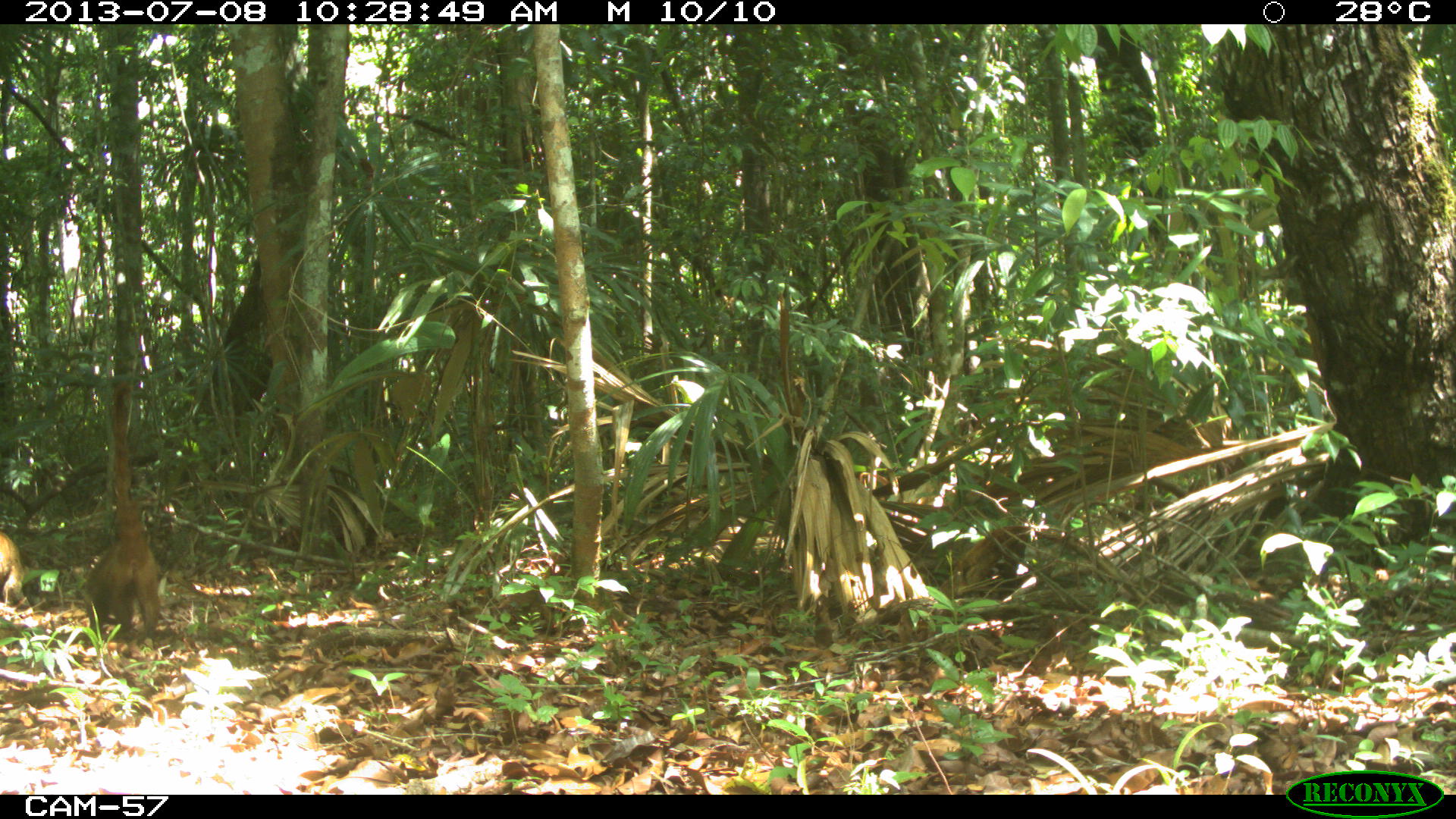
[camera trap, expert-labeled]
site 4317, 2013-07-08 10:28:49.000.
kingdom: Animalia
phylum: Chordata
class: Mammalia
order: Carnivora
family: Procyonidae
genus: Nasua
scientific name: Nasua narica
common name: white-nosed coati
Nasua narica (white-nosed coati), count 2.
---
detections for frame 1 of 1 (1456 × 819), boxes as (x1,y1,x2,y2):
nasua narica: (83,382,159,641); (0,529,29,612)